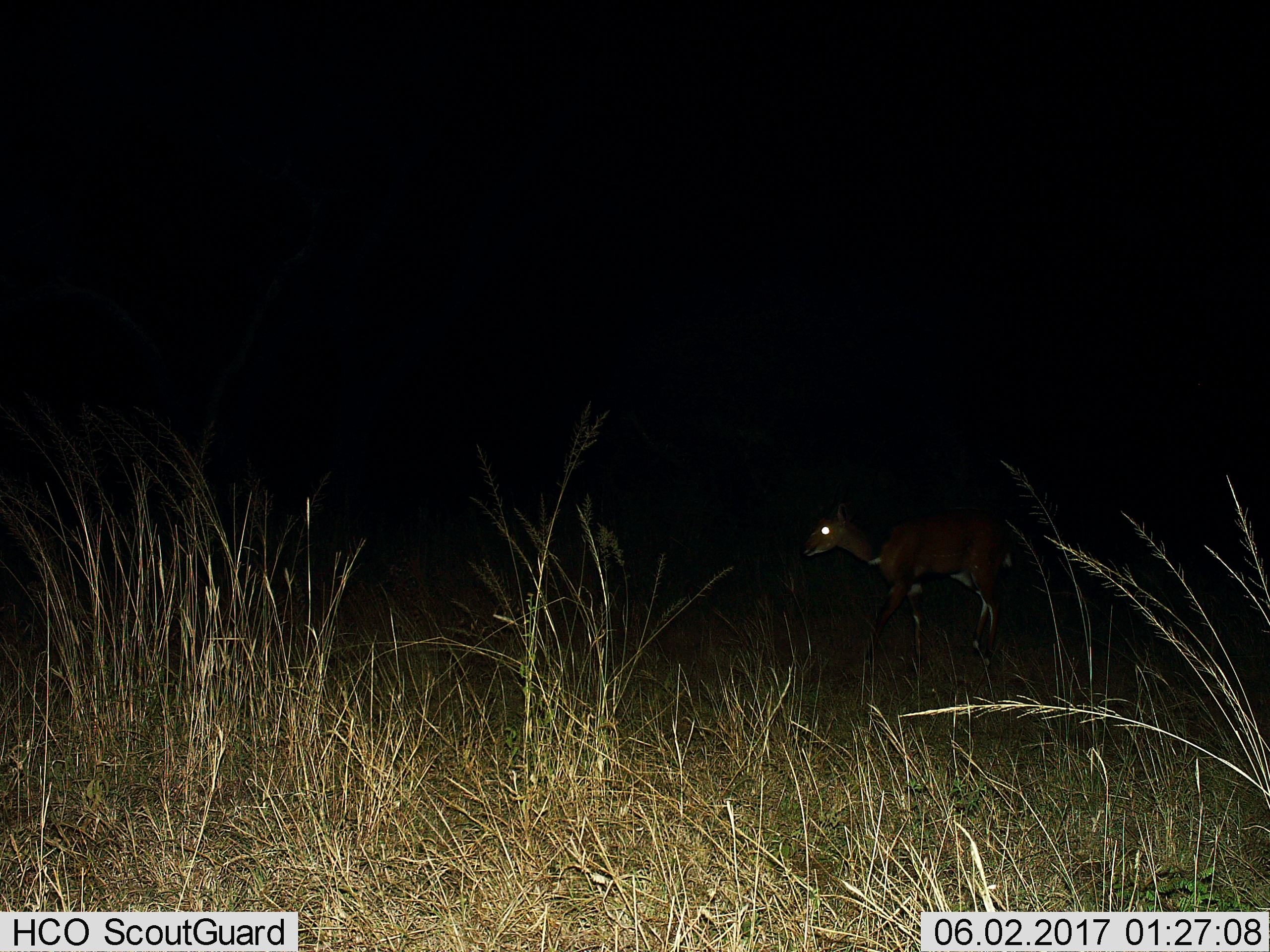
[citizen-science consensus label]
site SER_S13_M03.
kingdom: Animalia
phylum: Chordata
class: Mammalia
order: Artiodactyla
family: Bovidae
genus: Tragelaphus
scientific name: Tragelaphus scriptus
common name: bushbuck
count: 1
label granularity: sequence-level